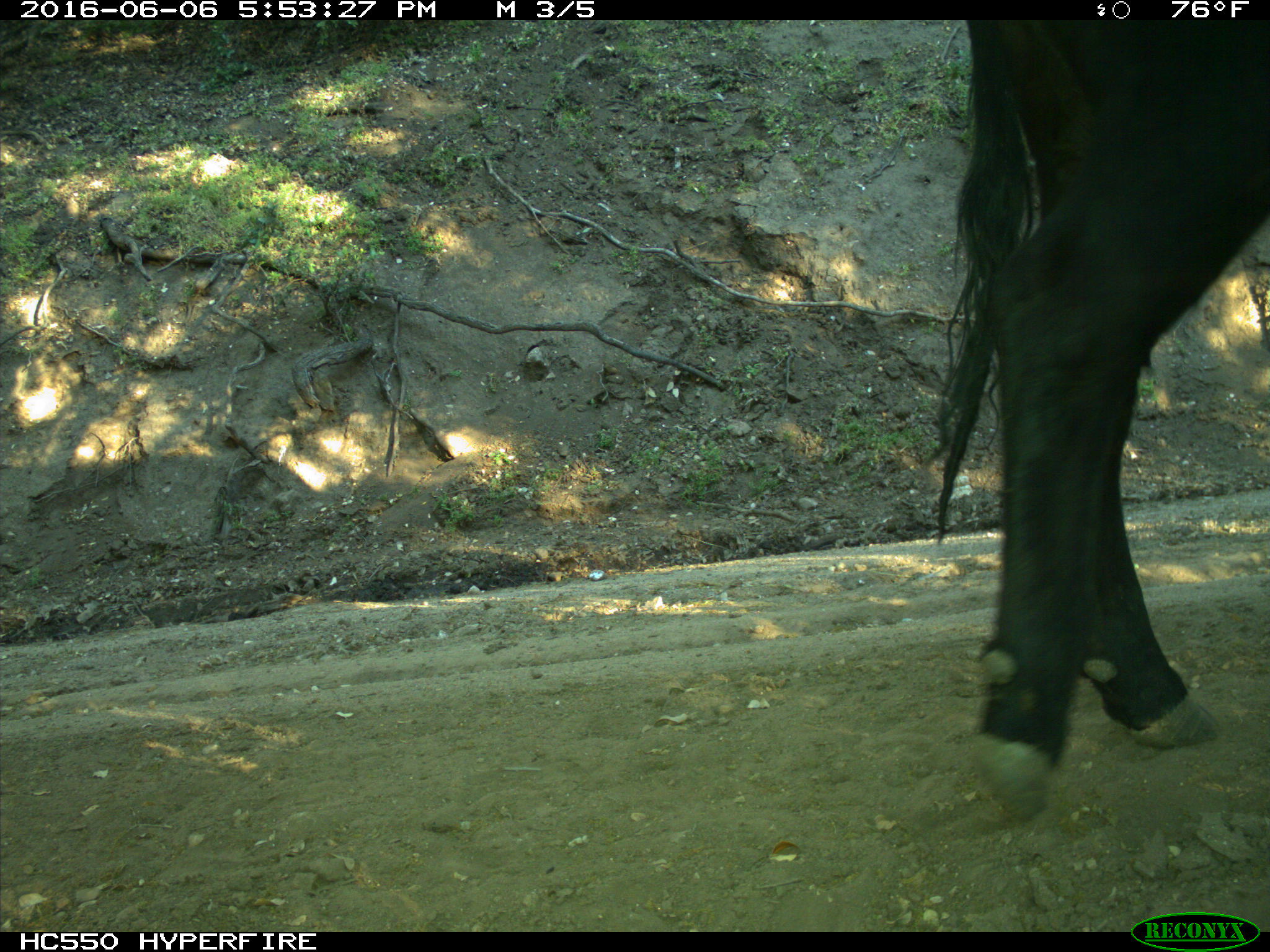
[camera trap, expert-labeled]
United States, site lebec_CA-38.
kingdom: Animalia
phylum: Chordata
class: Mammalia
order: Artiodactyla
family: Bovidae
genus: Bos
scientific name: Bos taurus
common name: domestic cow